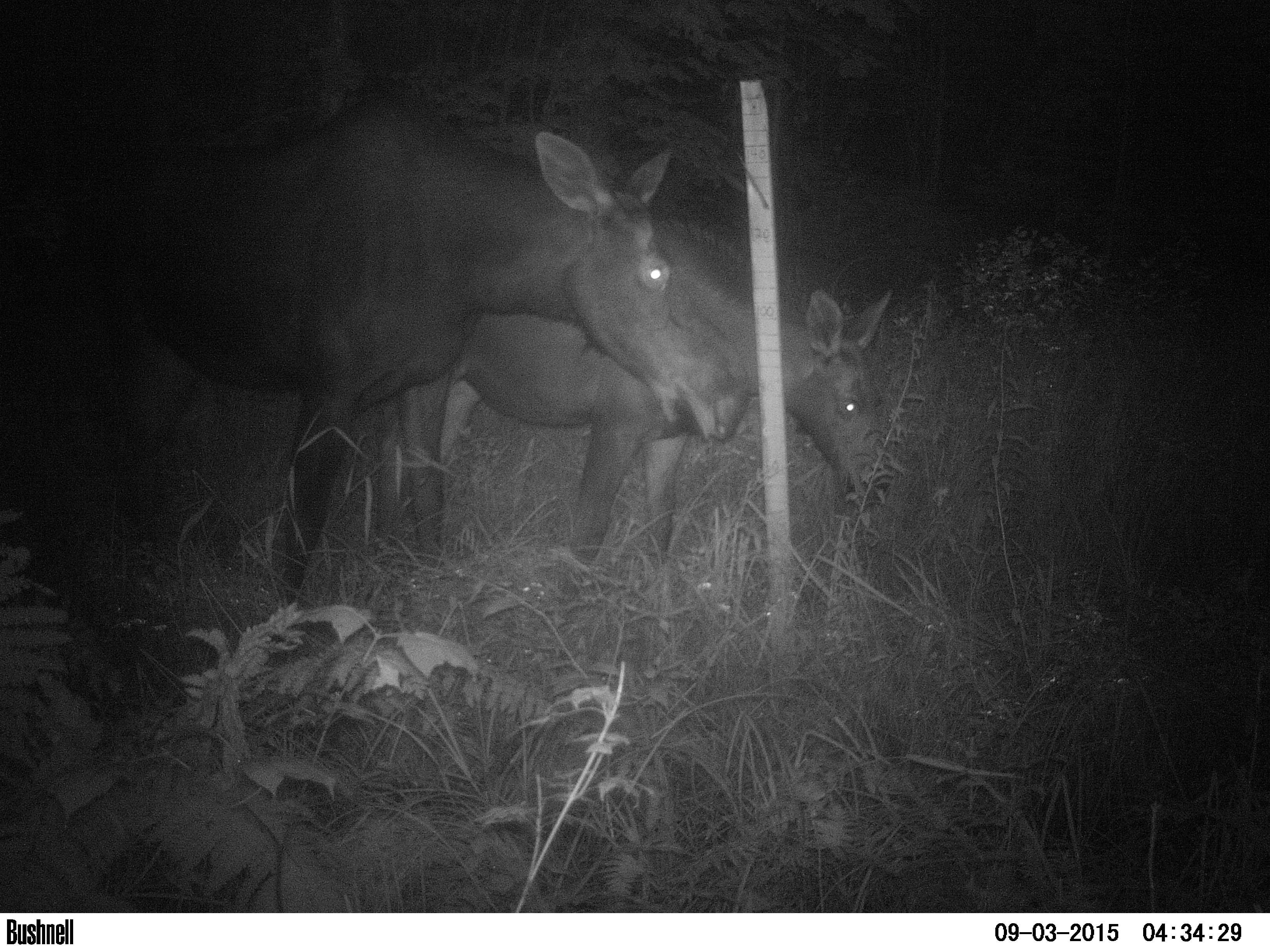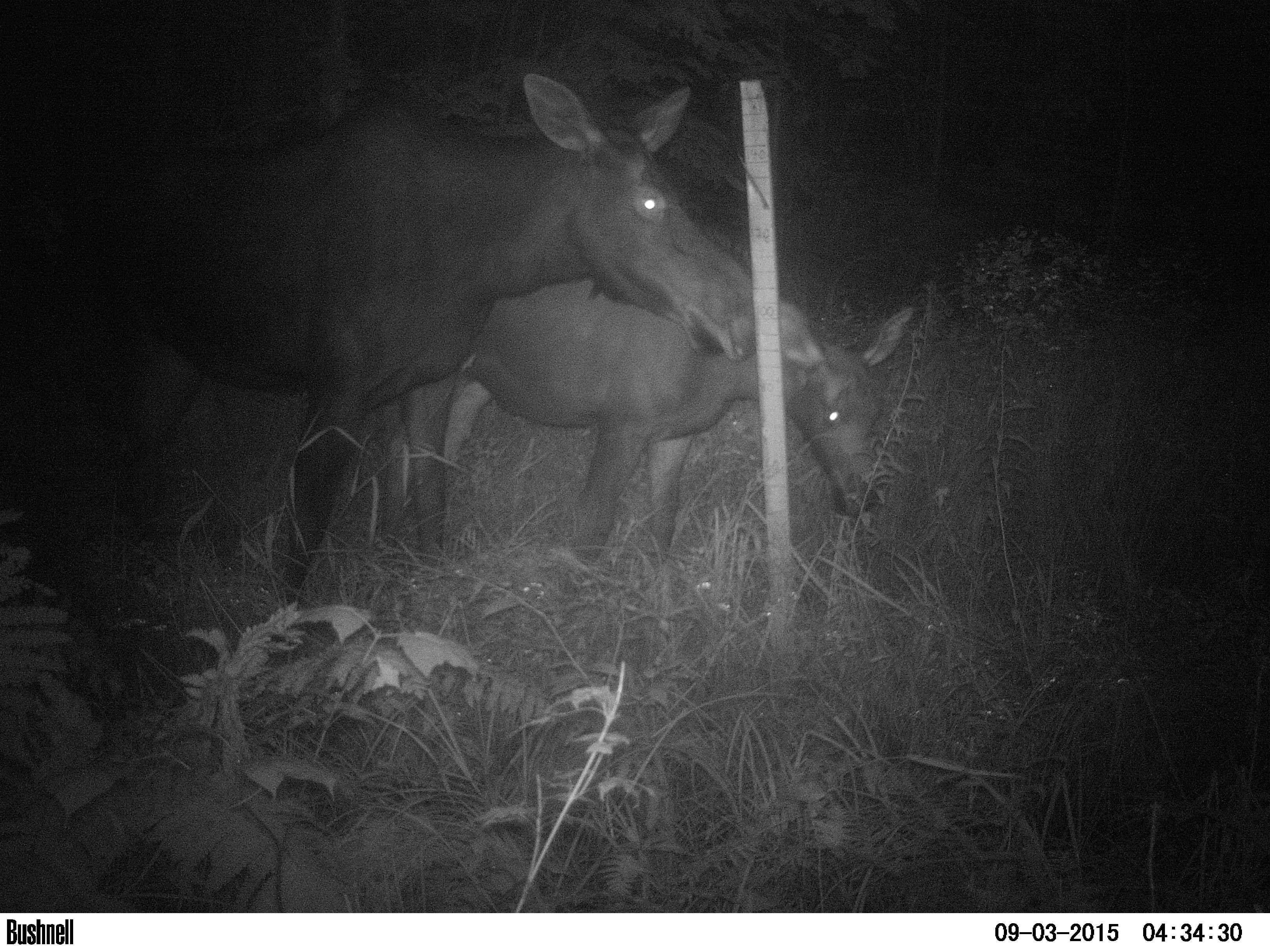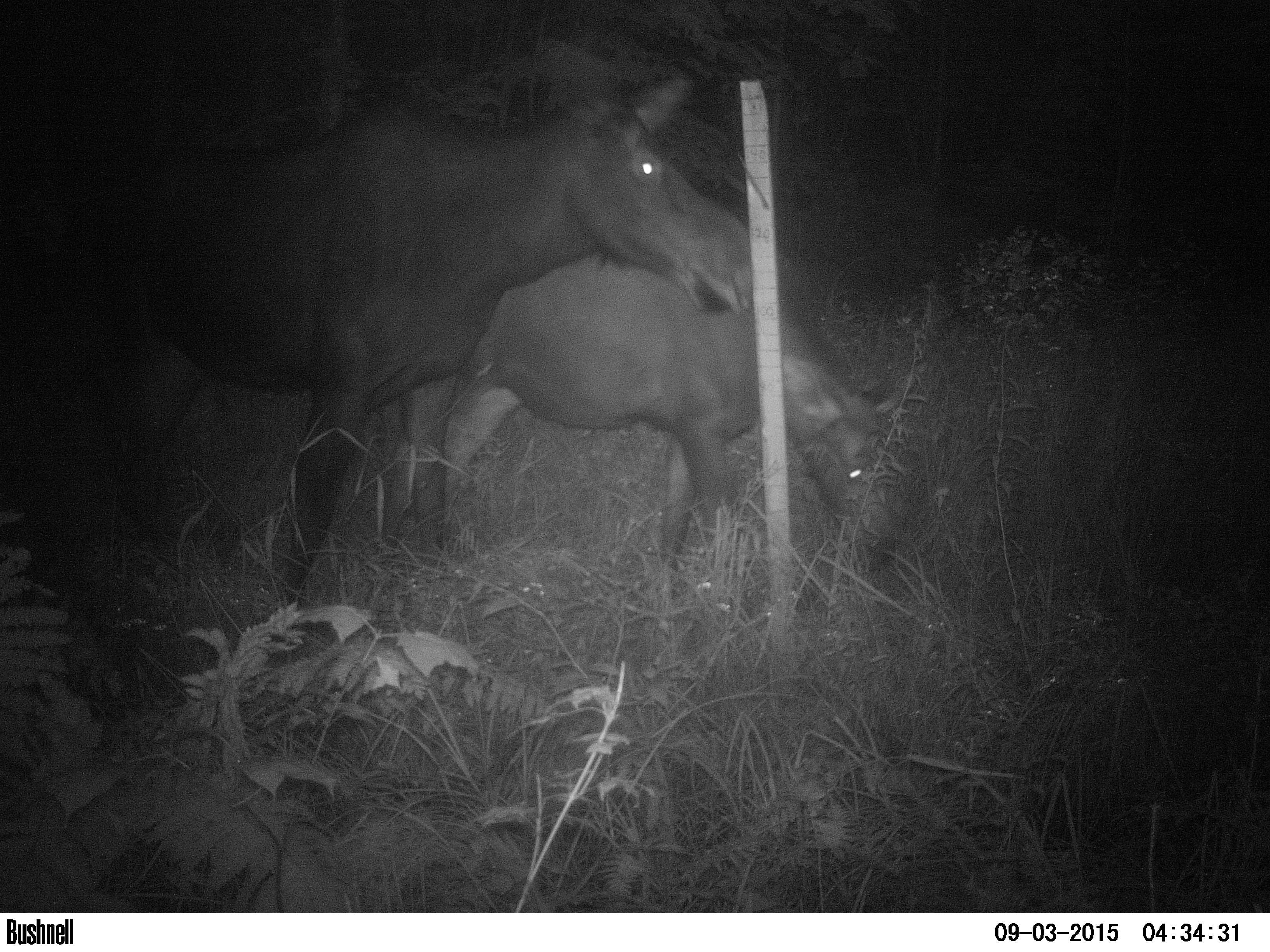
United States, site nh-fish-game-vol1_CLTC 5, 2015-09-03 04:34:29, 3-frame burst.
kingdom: Animalia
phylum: Chordata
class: Mammalia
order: Artiodactyla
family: Cervidae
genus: Alces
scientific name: Alces alces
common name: moose